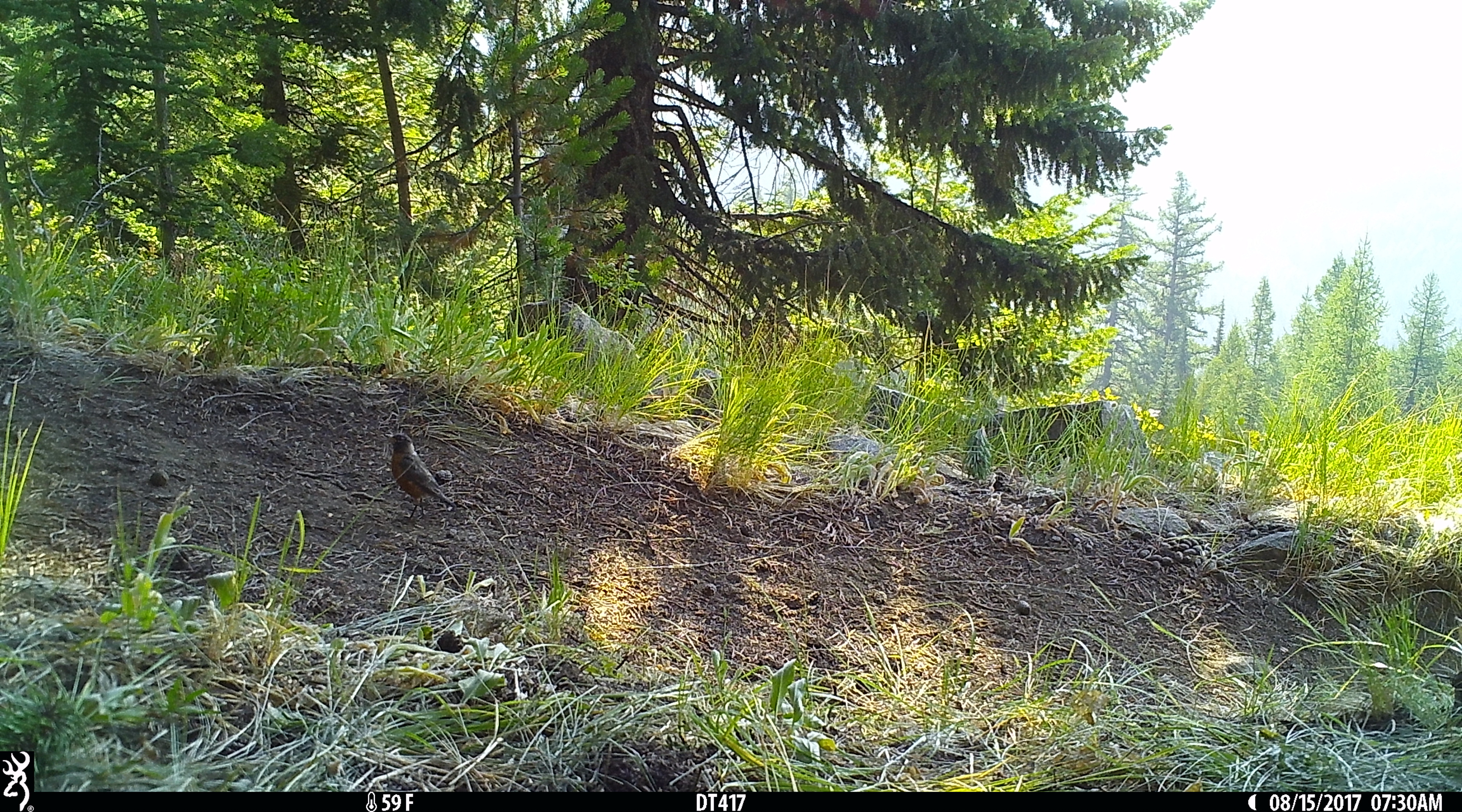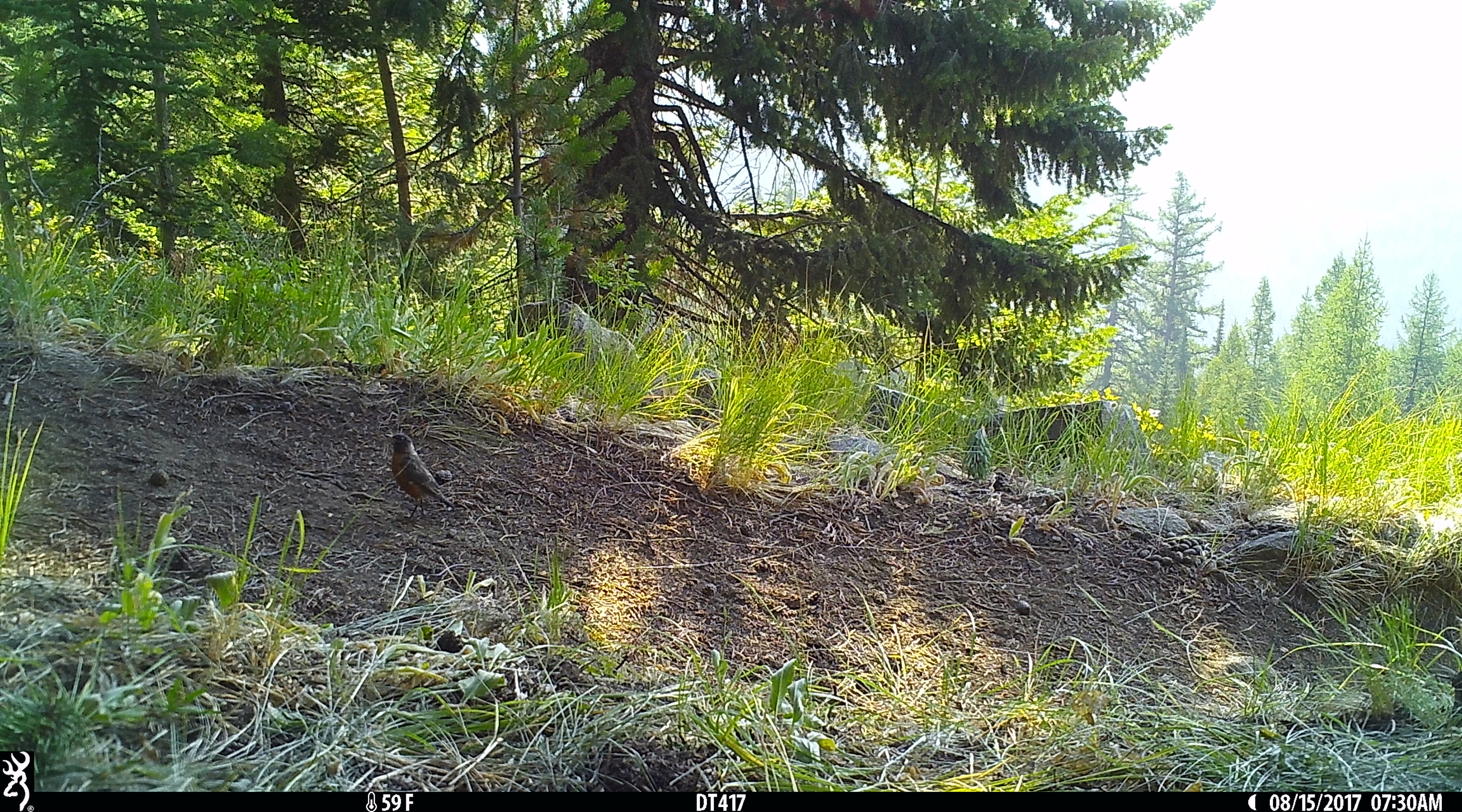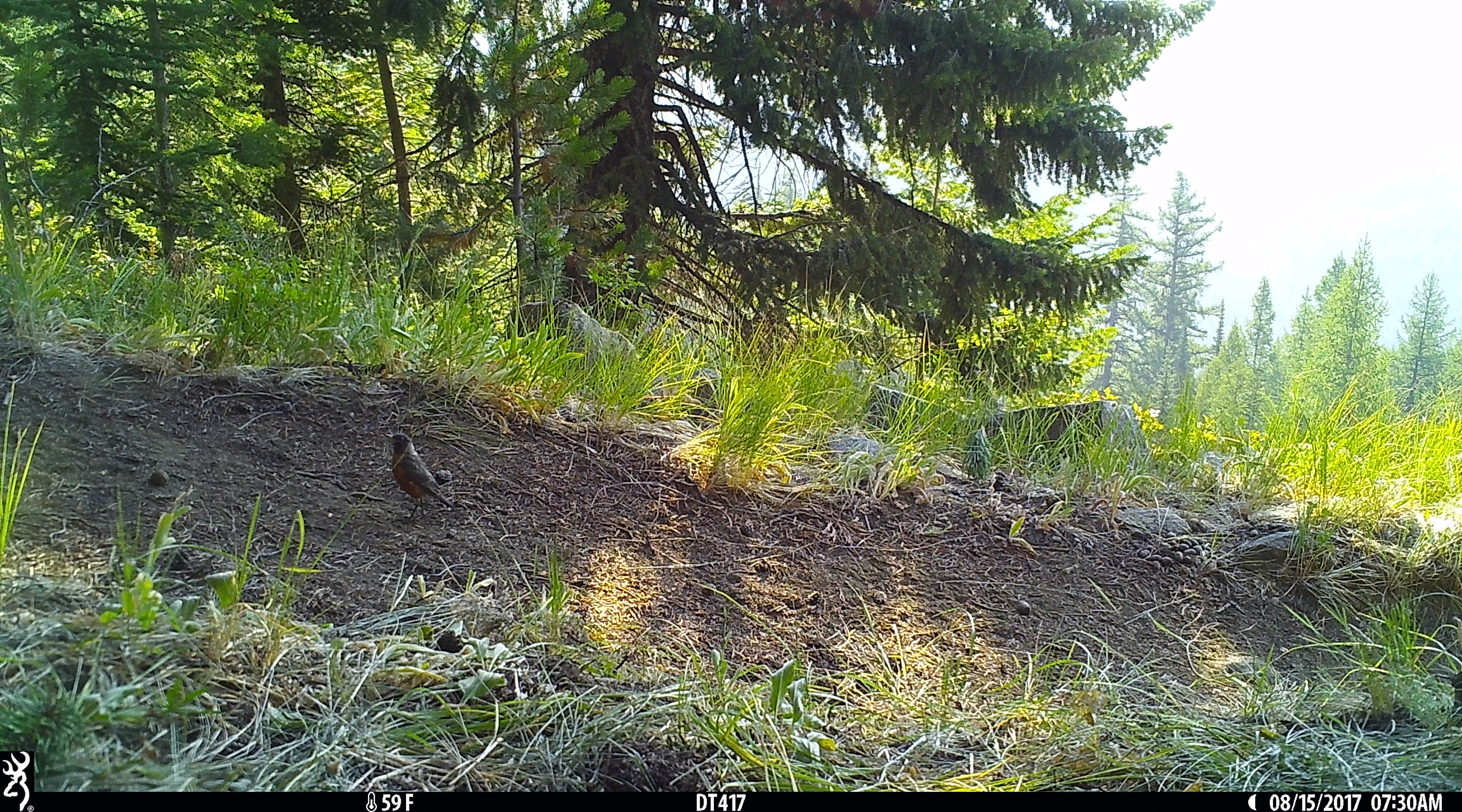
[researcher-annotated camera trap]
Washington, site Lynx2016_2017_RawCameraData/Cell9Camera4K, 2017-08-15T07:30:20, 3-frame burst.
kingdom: Animalia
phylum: Chordata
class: Aves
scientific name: Aves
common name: birds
Aves (birds). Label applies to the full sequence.